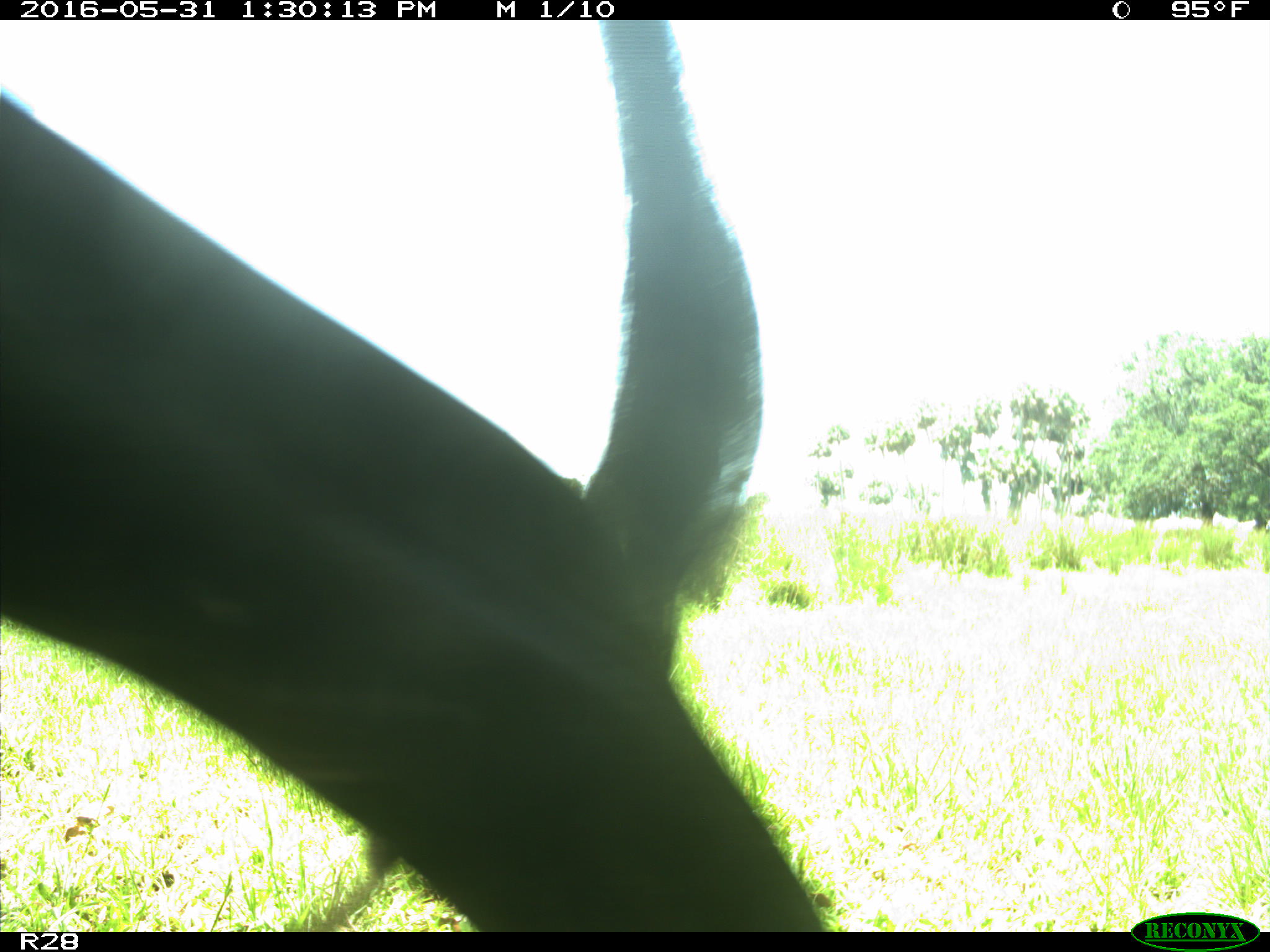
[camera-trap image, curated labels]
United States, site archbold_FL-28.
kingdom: Animalia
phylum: Chordata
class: Mammalia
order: Artiodactyla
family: Bovidae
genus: Bos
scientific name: Bos taurus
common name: domestic cow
Bos taurus (domestic cow).